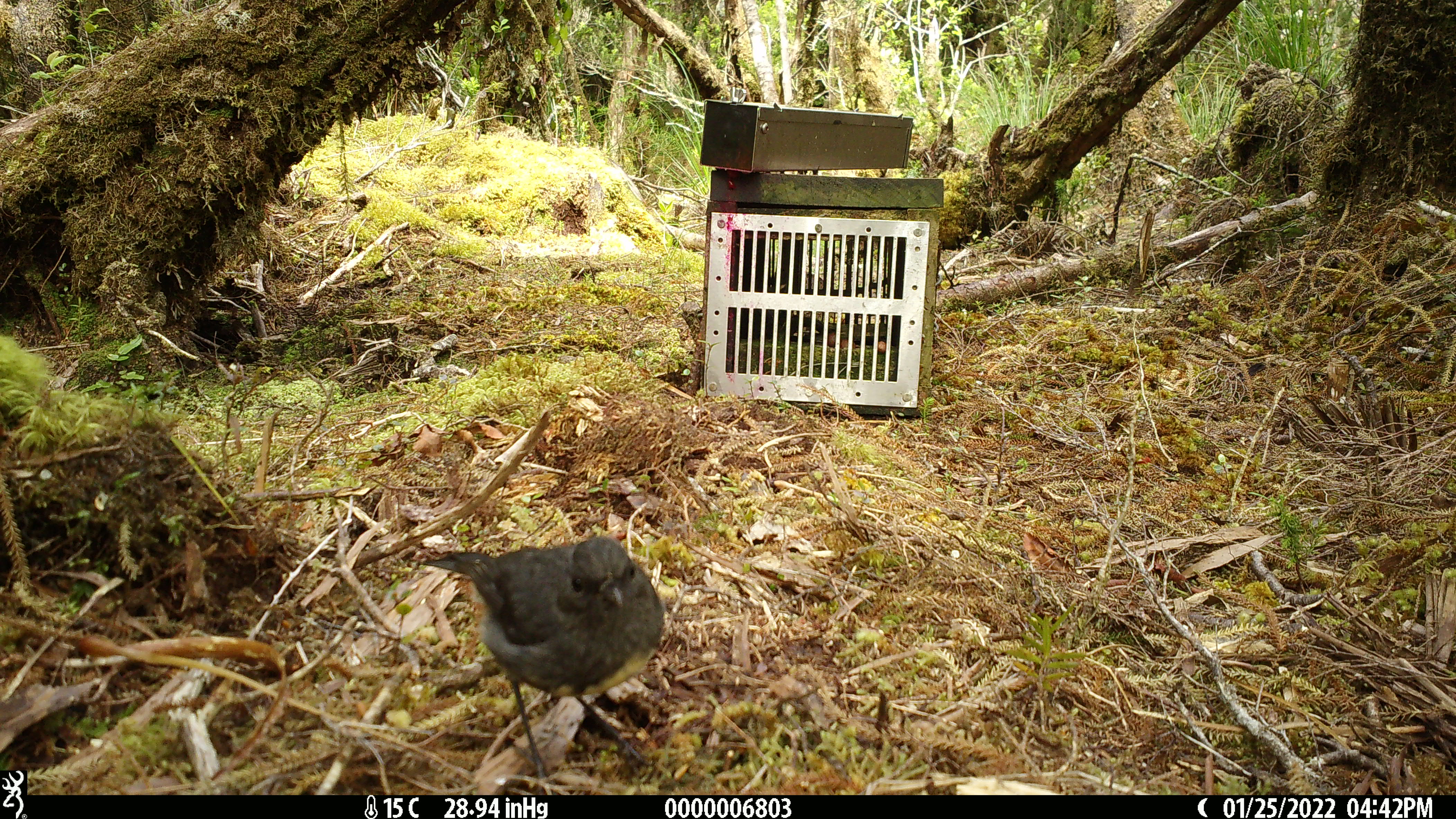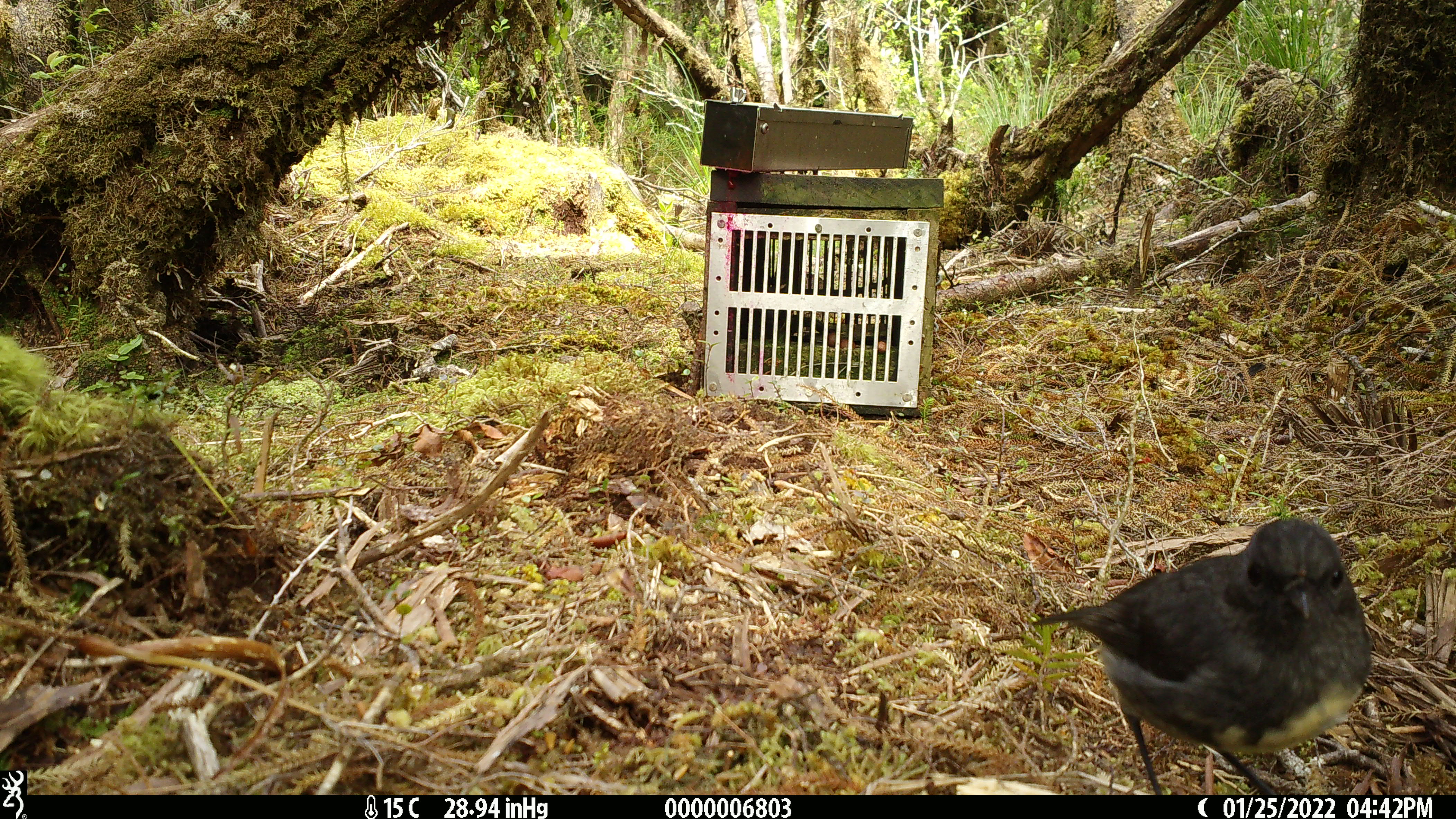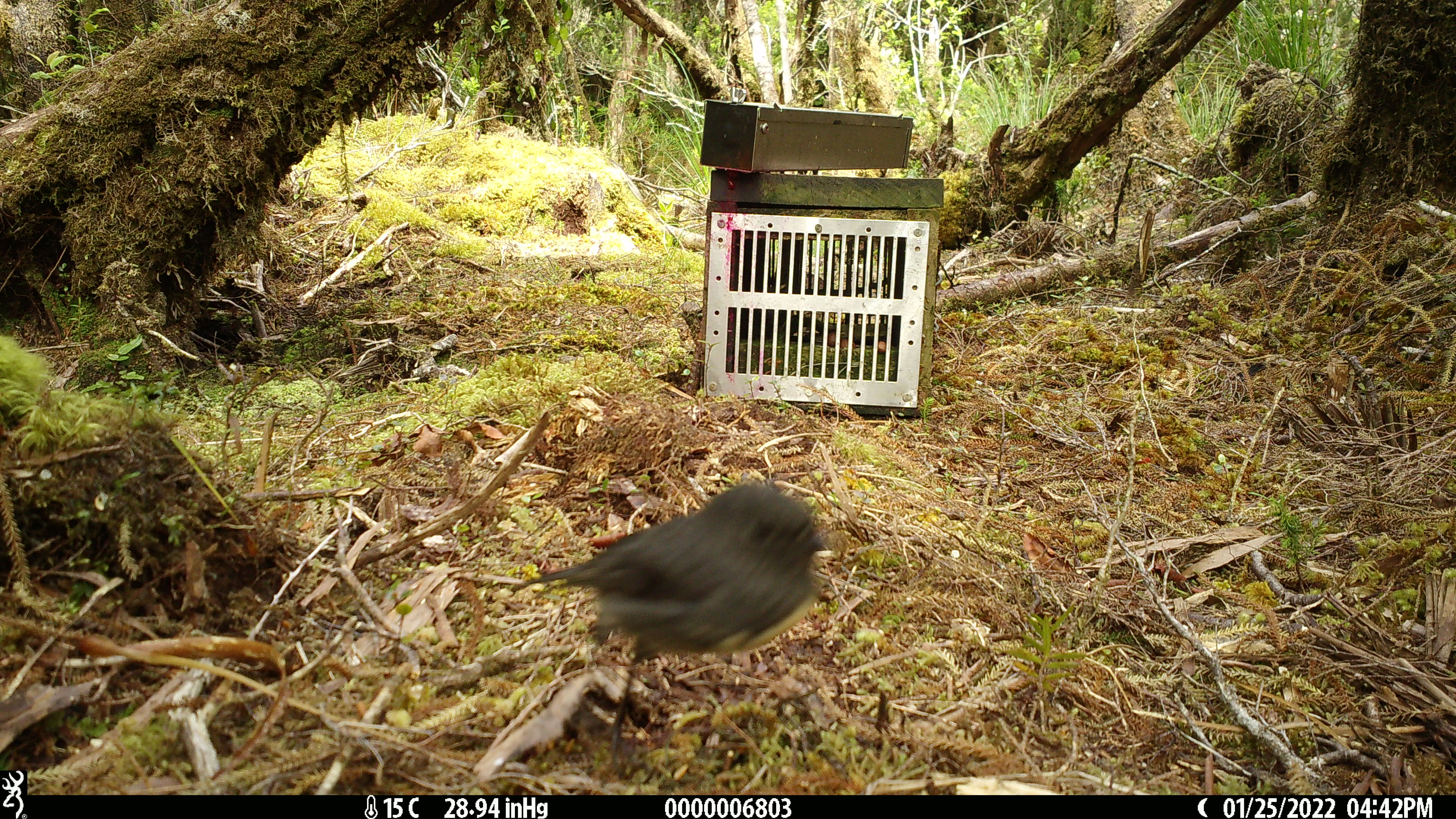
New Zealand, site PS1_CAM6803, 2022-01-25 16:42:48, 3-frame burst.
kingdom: Animalia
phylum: Chordata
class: Aves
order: Passeriformes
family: Petroicidae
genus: Petroica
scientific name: Petroica australis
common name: new zealand robin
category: robin